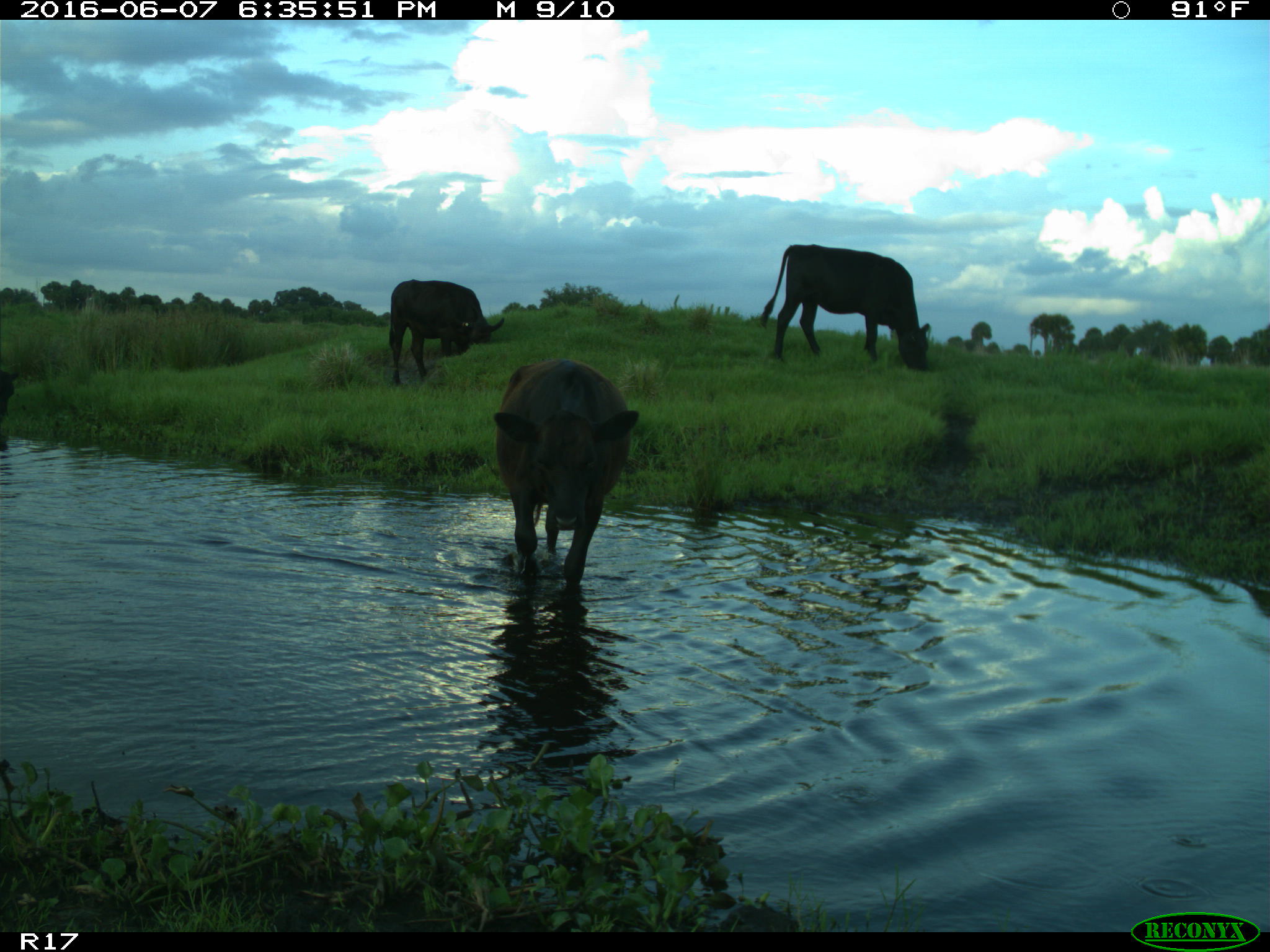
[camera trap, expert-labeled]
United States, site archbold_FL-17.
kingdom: Animalia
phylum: Chordata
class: Mammalia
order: Artiodactyla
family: Bovidae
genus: Bos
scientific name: Bos taurus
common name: domestic cow